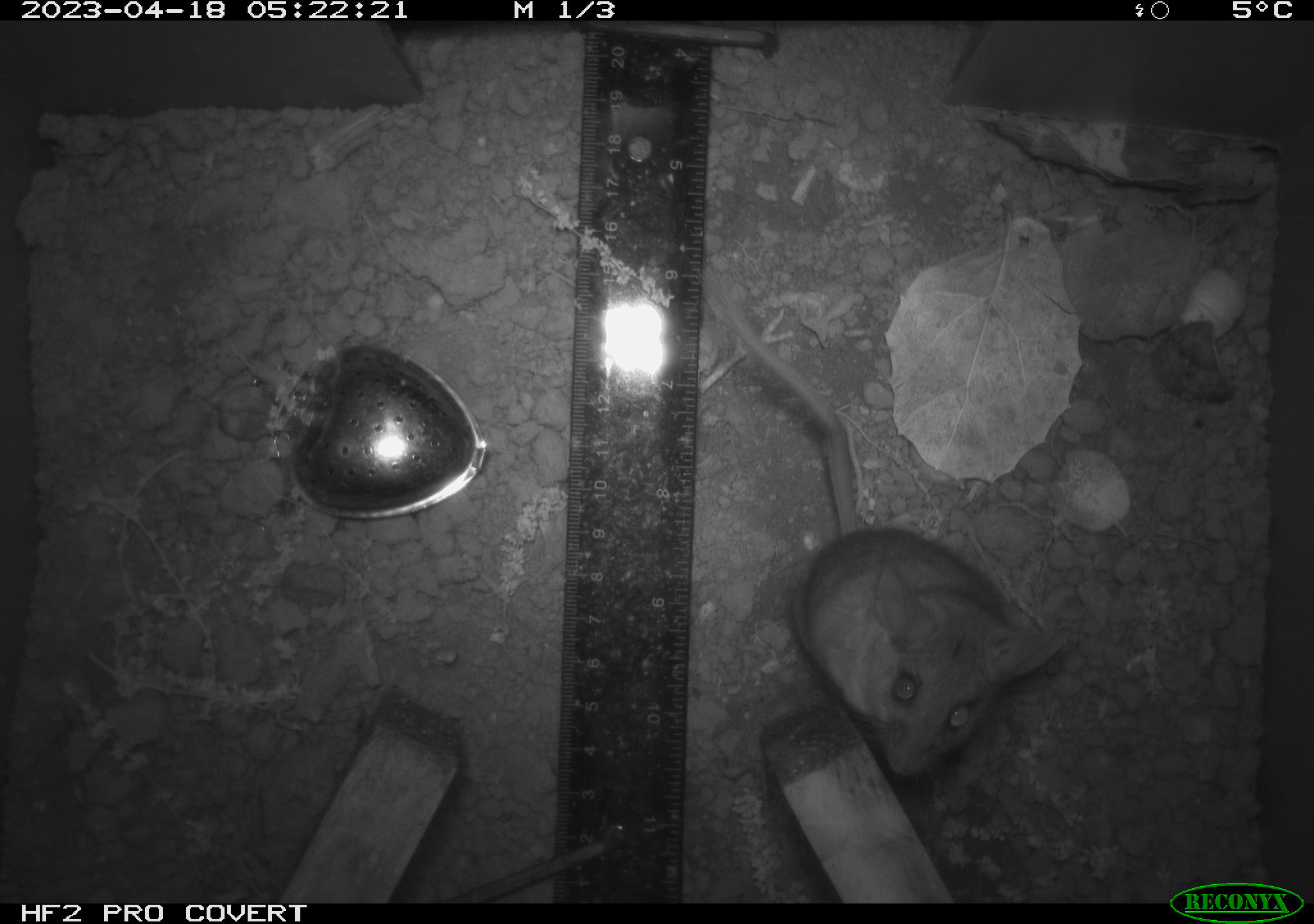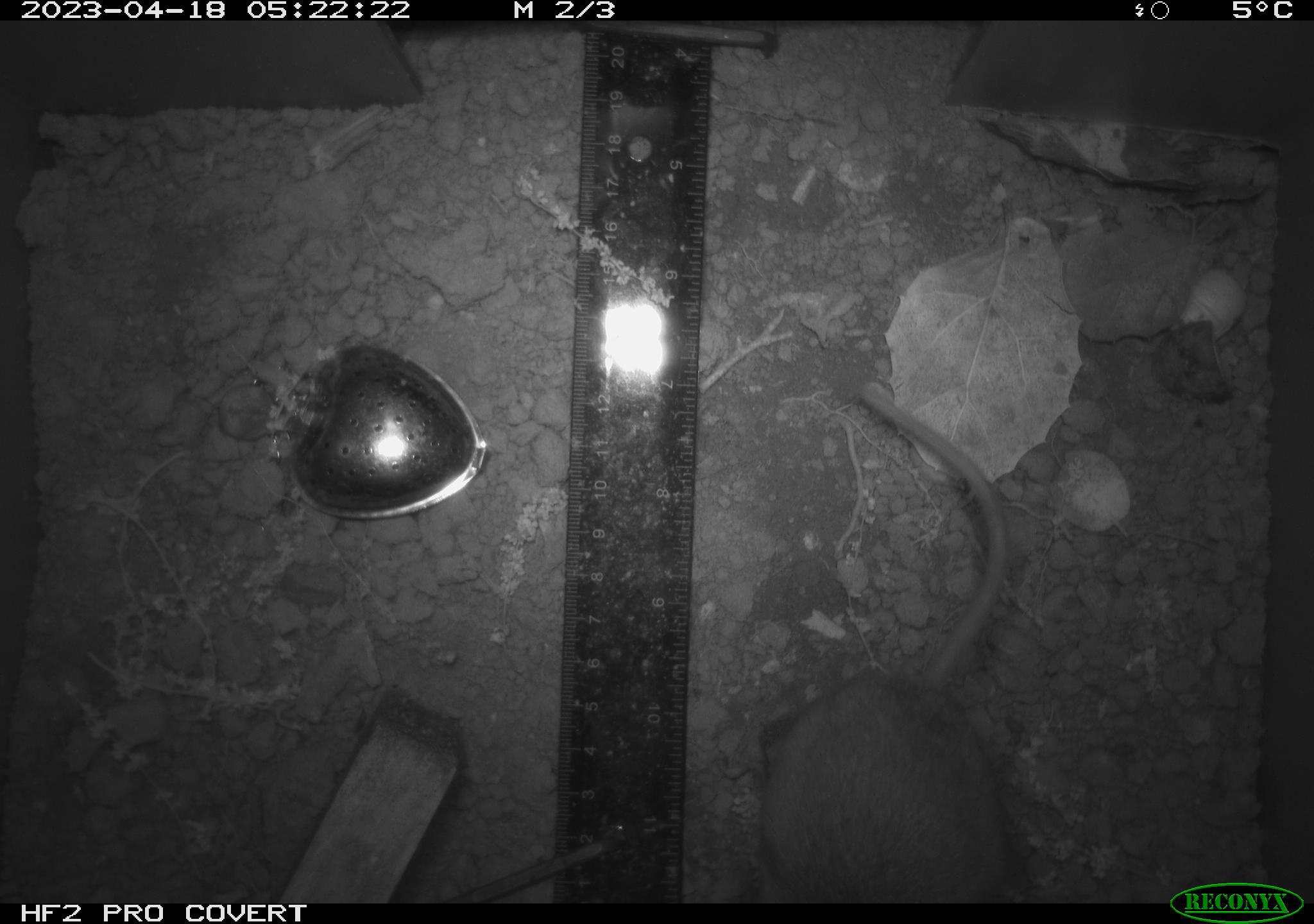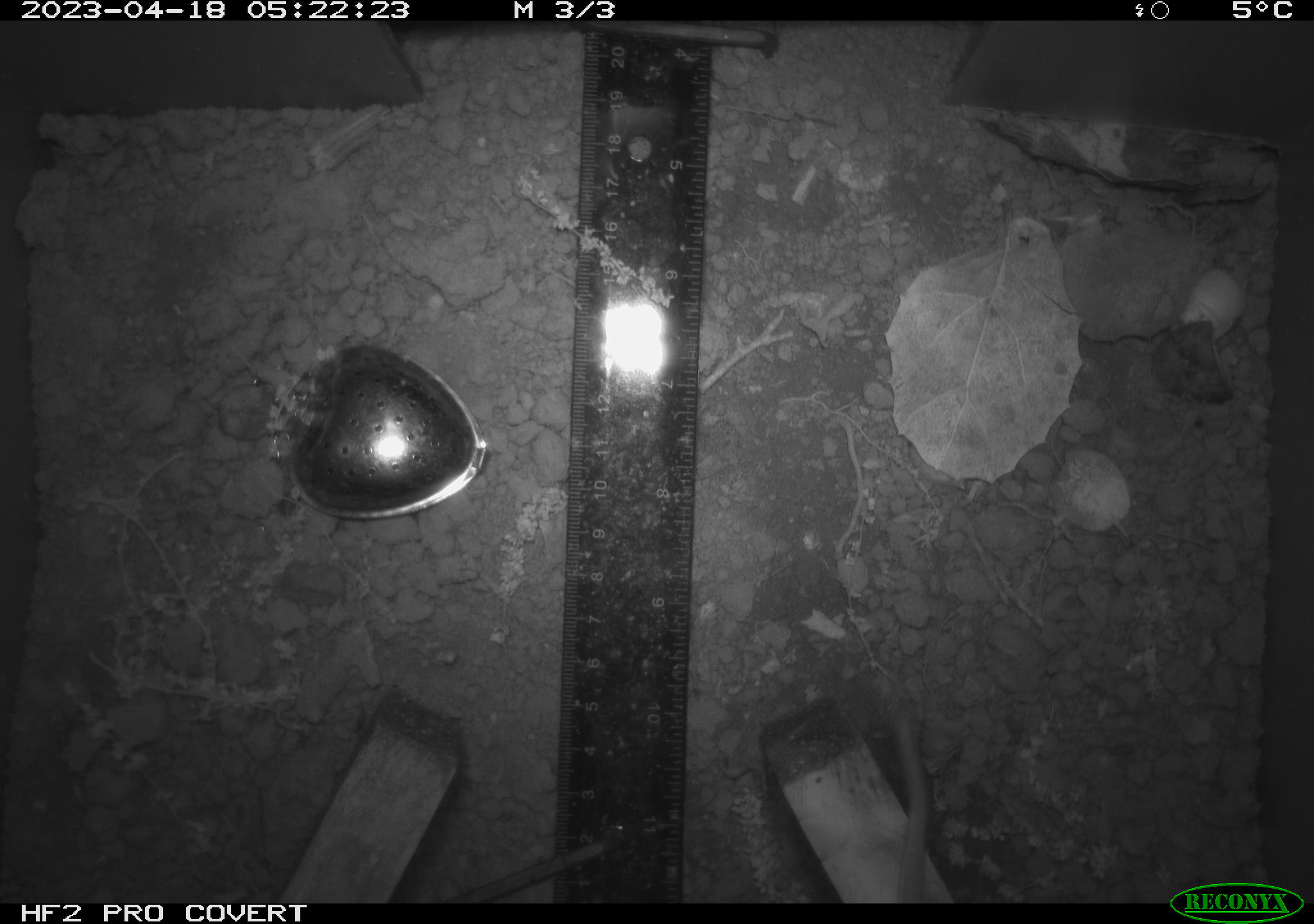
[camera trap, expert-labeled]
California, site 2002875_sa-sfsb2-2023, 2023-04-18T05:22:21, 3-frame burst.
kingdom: Animalia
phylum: Chordata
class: Mammalia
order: Rodentia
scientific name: Rodentia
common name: mouse species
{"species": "mouse species (Rodentia)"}